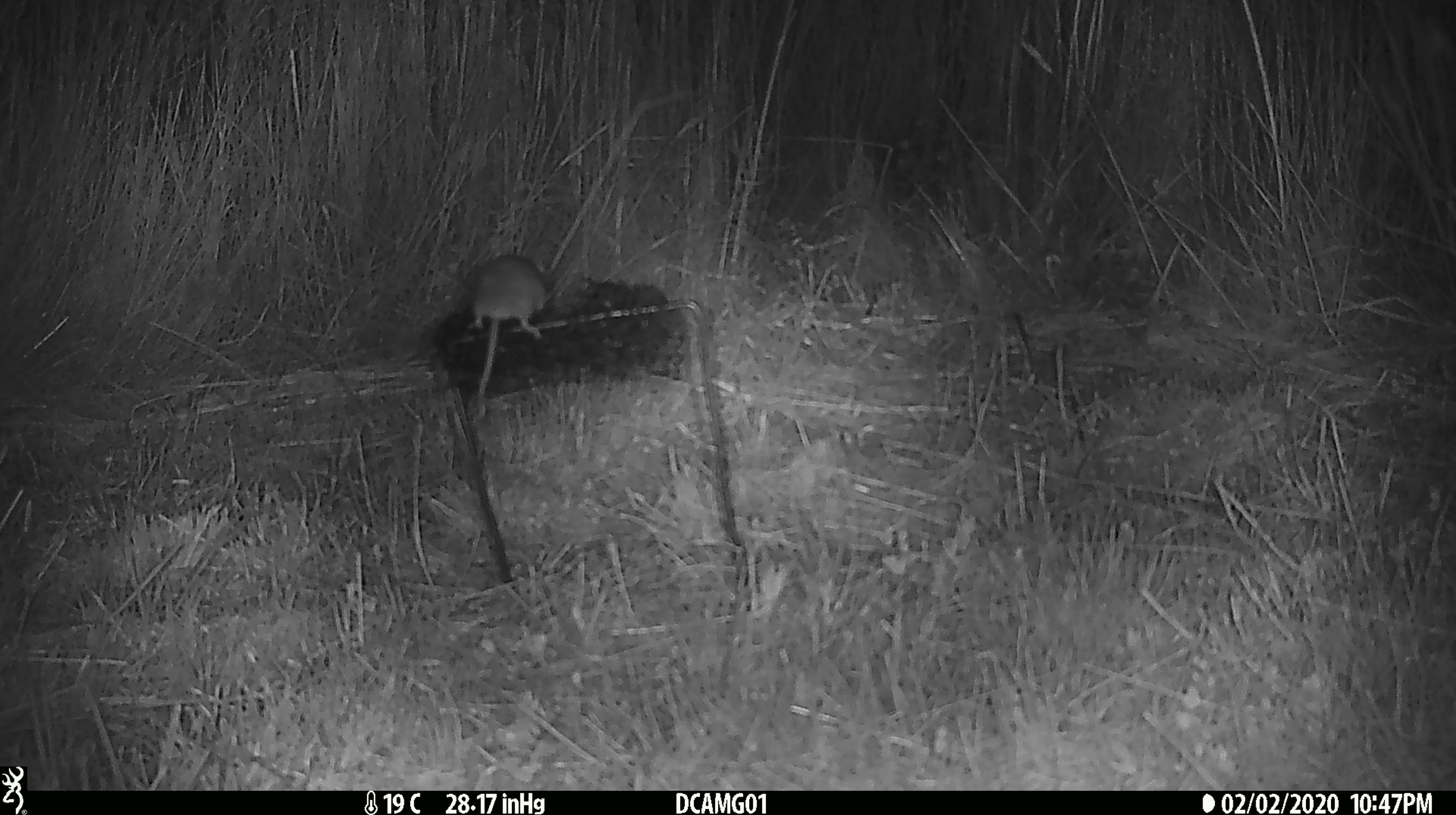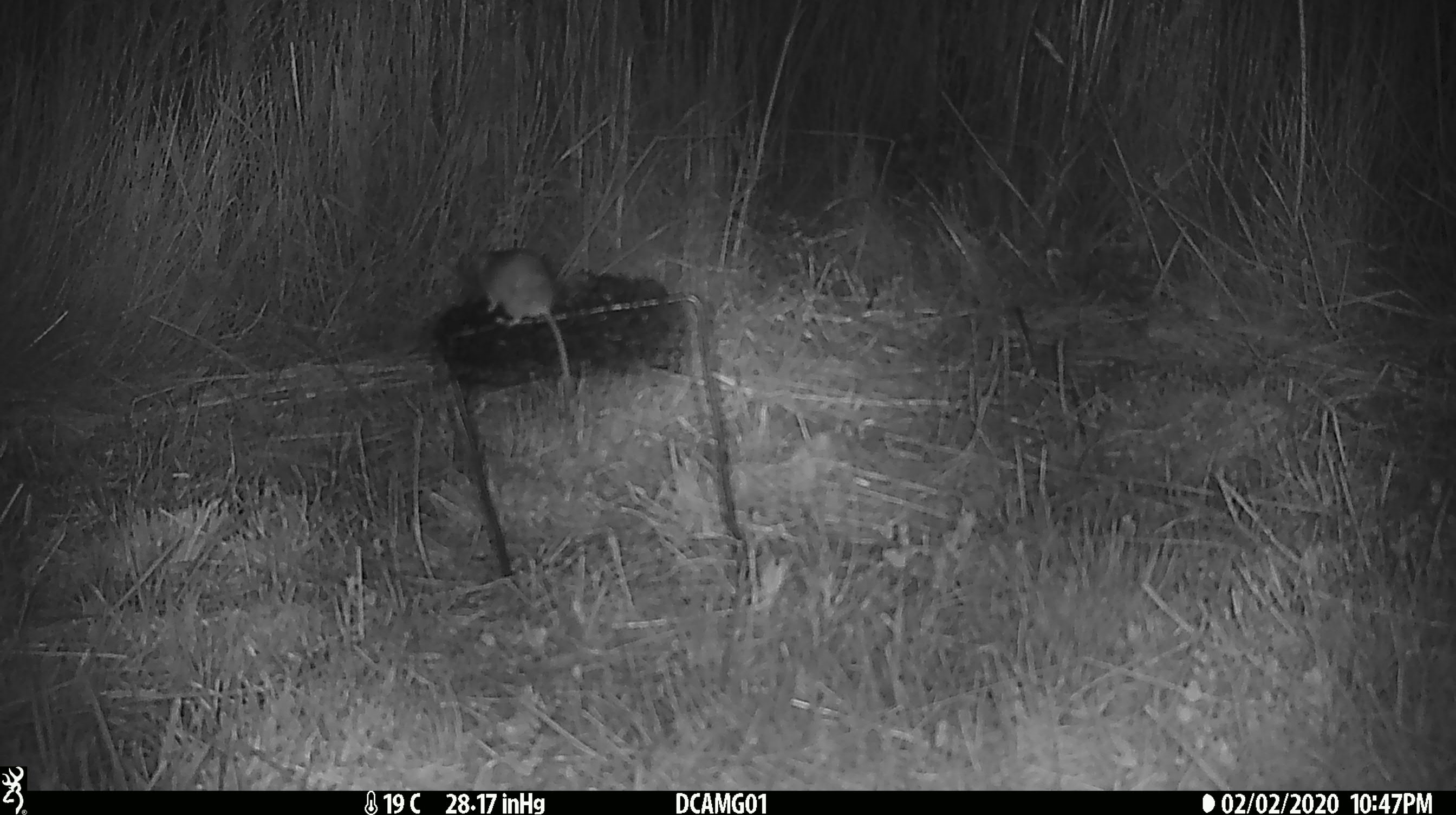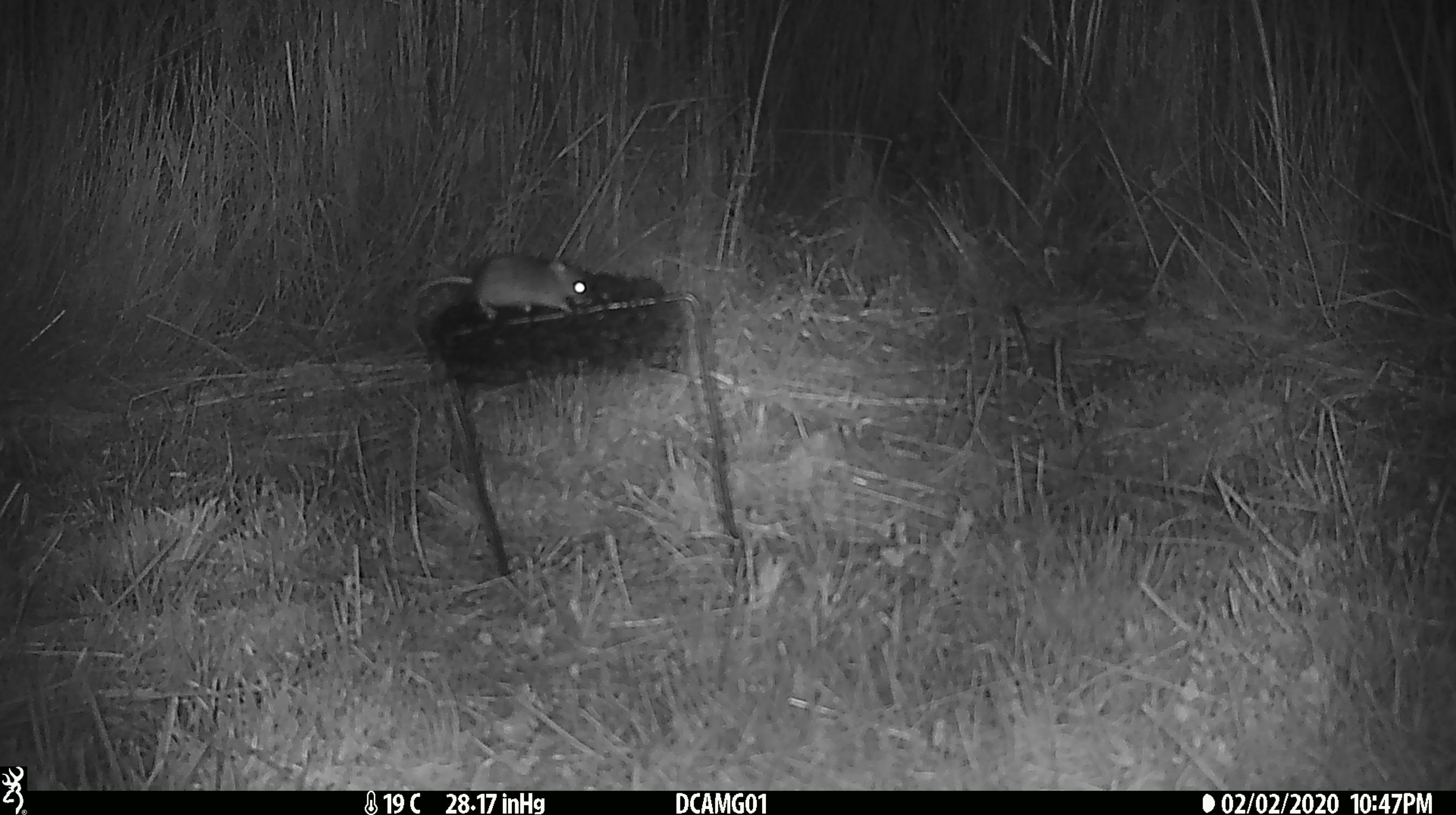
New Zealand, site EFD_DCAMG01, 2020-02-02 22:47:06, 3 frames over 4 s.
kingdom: Animalia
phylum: Chordata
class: Mammalia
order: Rodentia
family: Muridae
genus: Mus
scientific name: Mus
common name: mouse